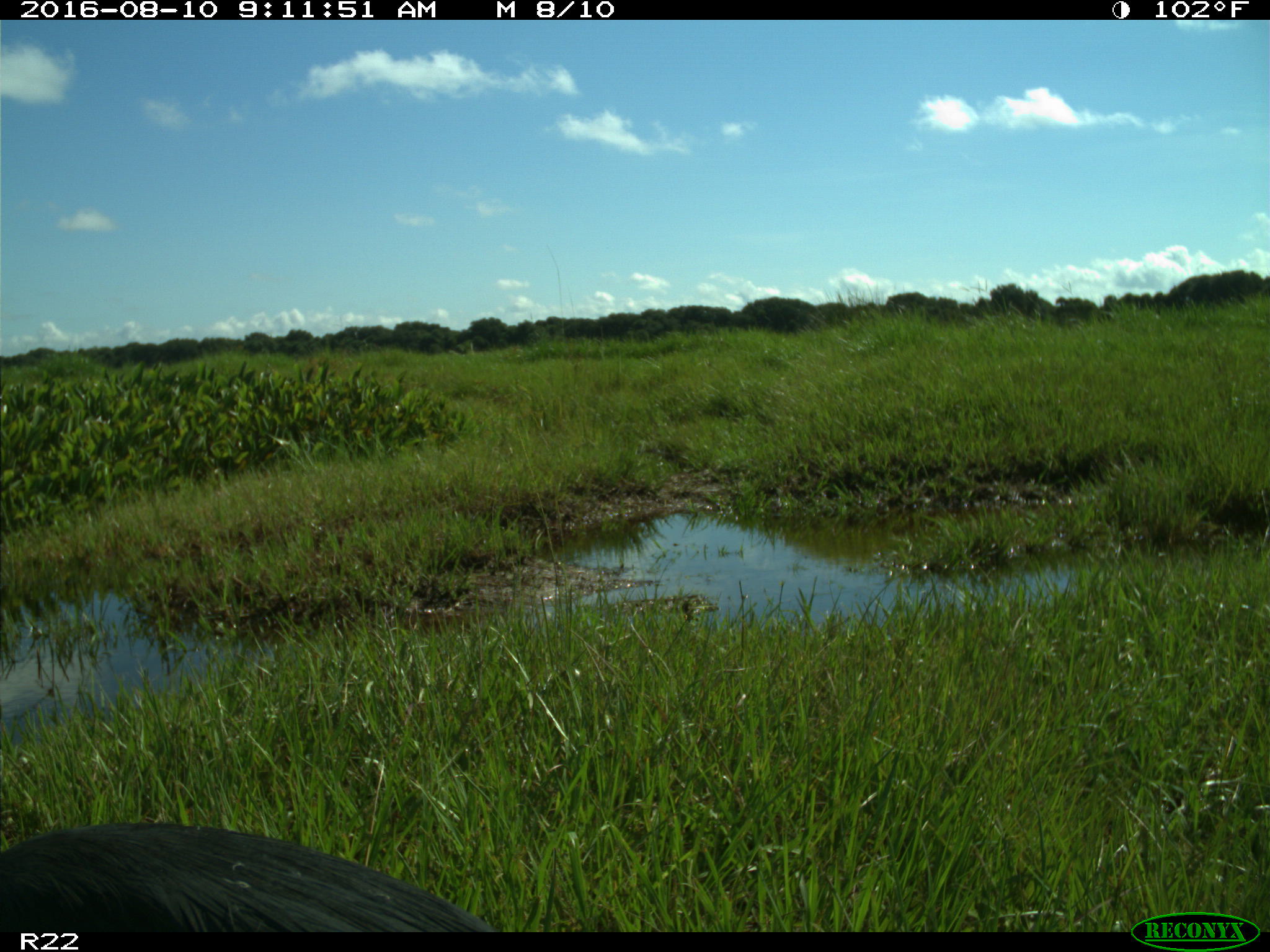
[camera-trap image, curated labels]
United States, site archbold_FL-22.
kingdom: Animalia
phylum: Chordata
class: Aves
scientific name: Aves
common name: birds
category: unidentified bird